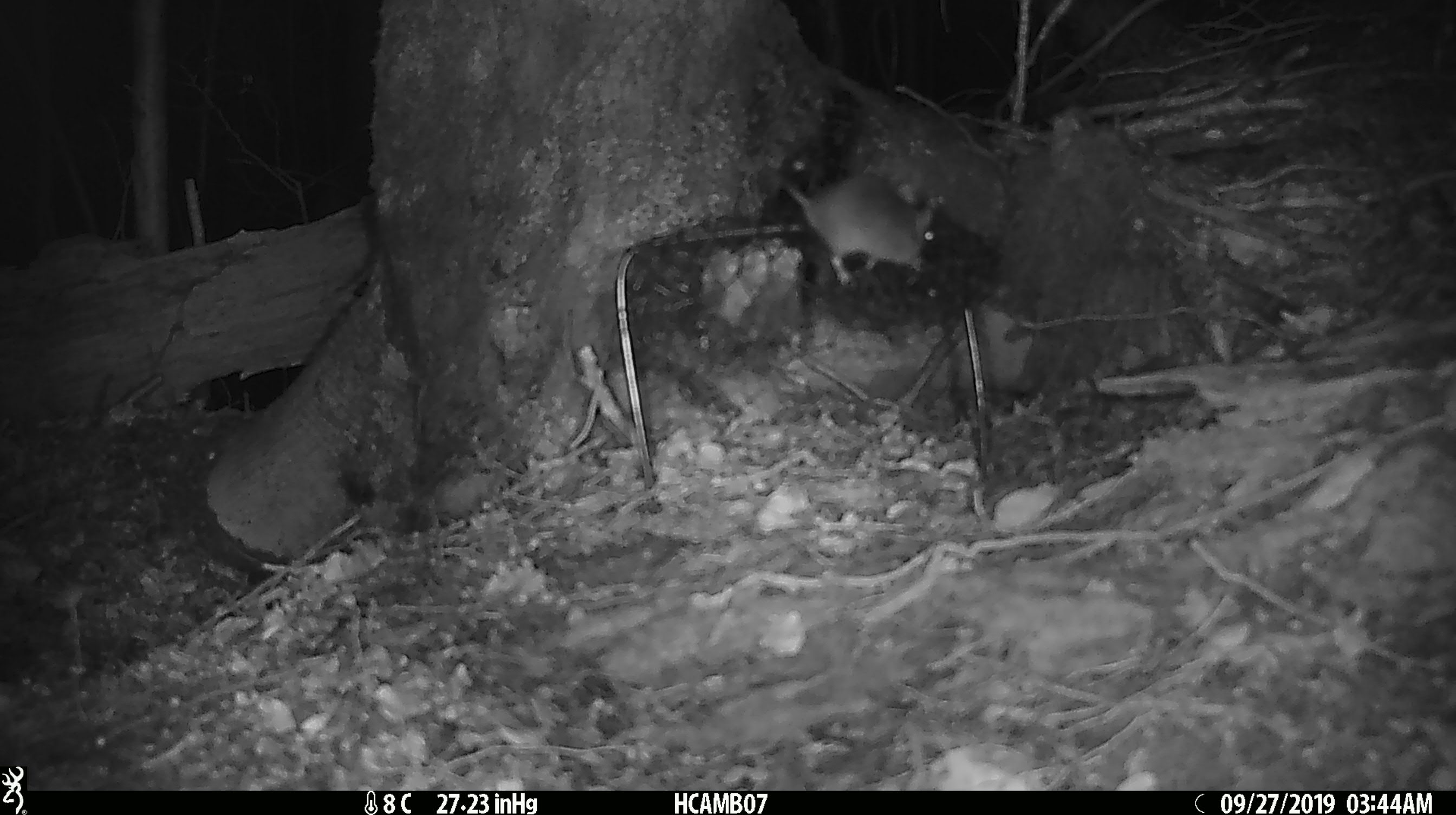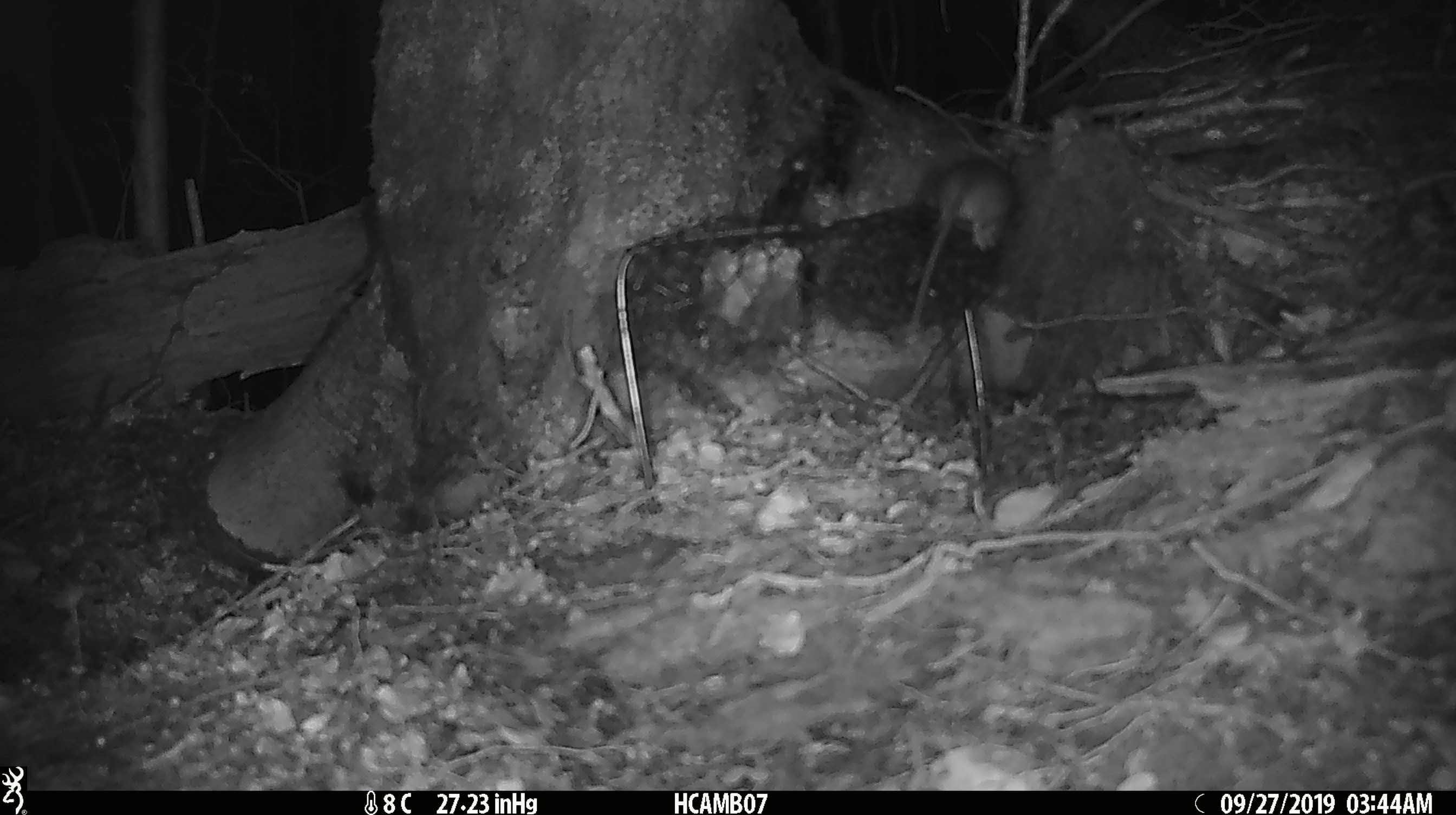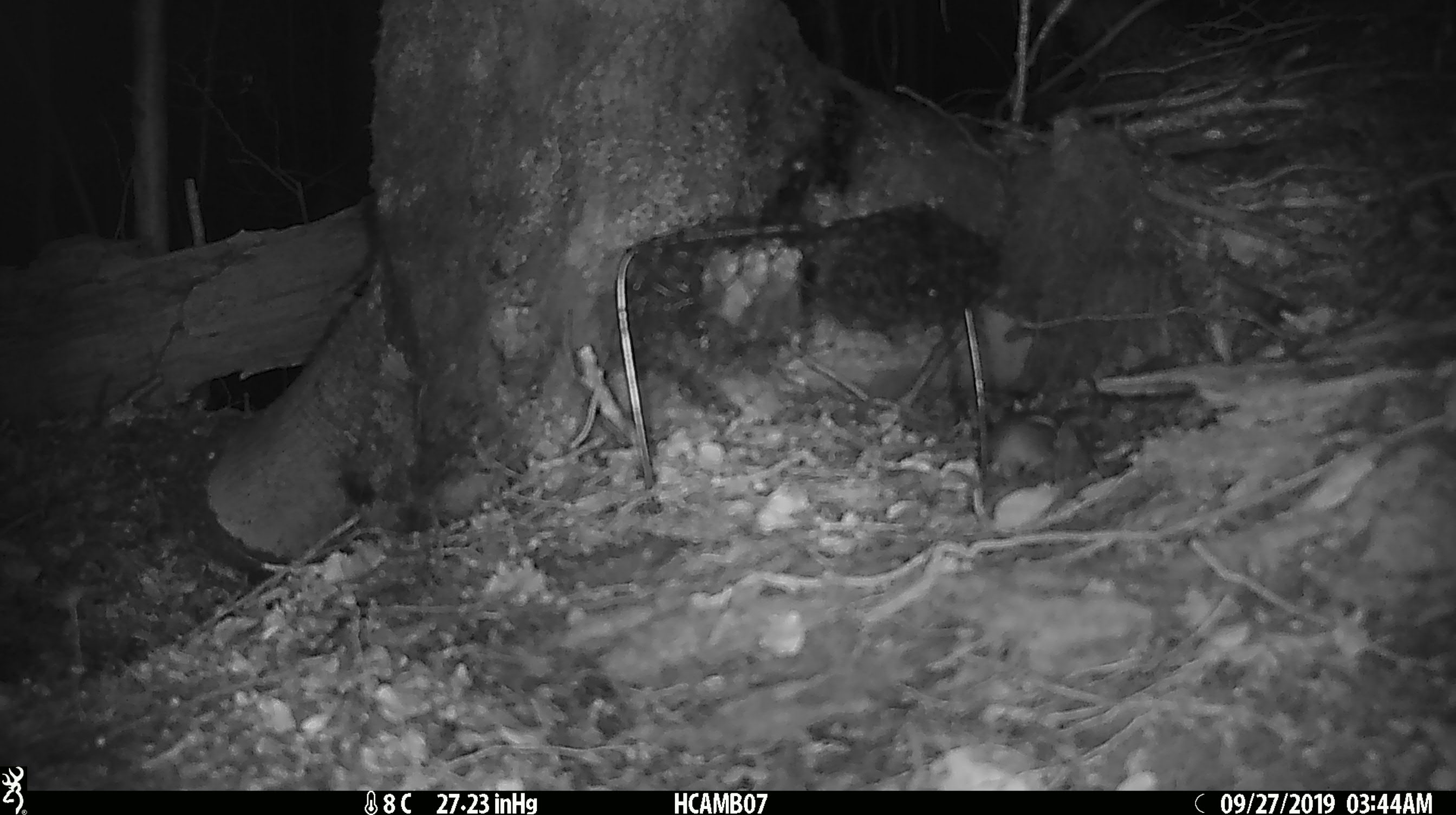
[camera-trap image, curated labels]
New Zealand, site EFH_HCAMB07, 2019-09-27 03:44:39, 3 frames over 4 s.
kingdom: Animalia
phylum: Chordata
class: Mammalia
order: Rodentia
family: Muridae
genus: Mus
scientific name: Mus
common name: mouse